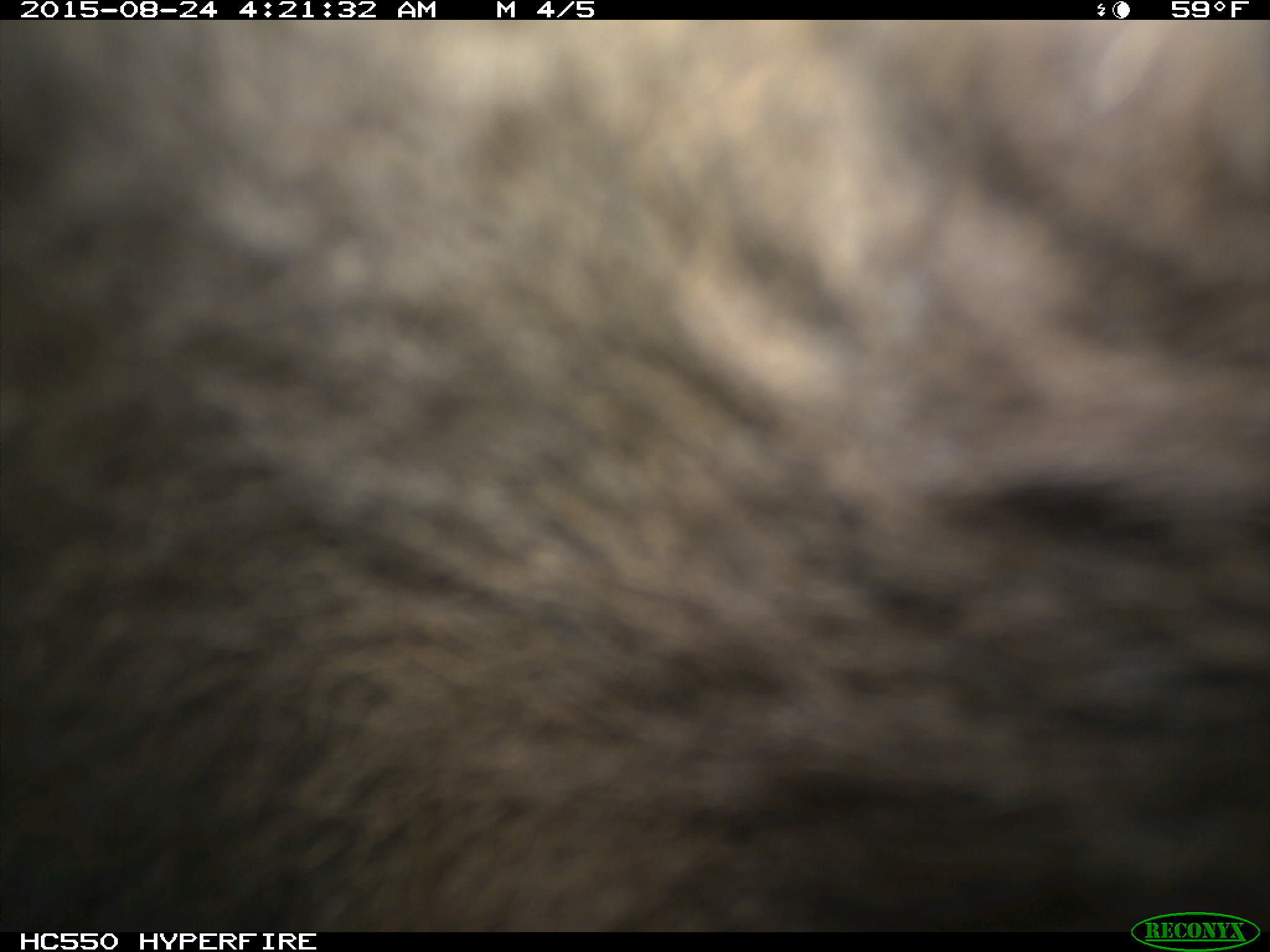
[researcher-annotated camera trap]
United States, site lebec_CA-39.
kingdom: Animalia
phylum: Chordata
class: Mammalia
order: Carnivora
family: Ursidae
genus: Ursus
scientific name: Ursus americanus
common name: american black bear